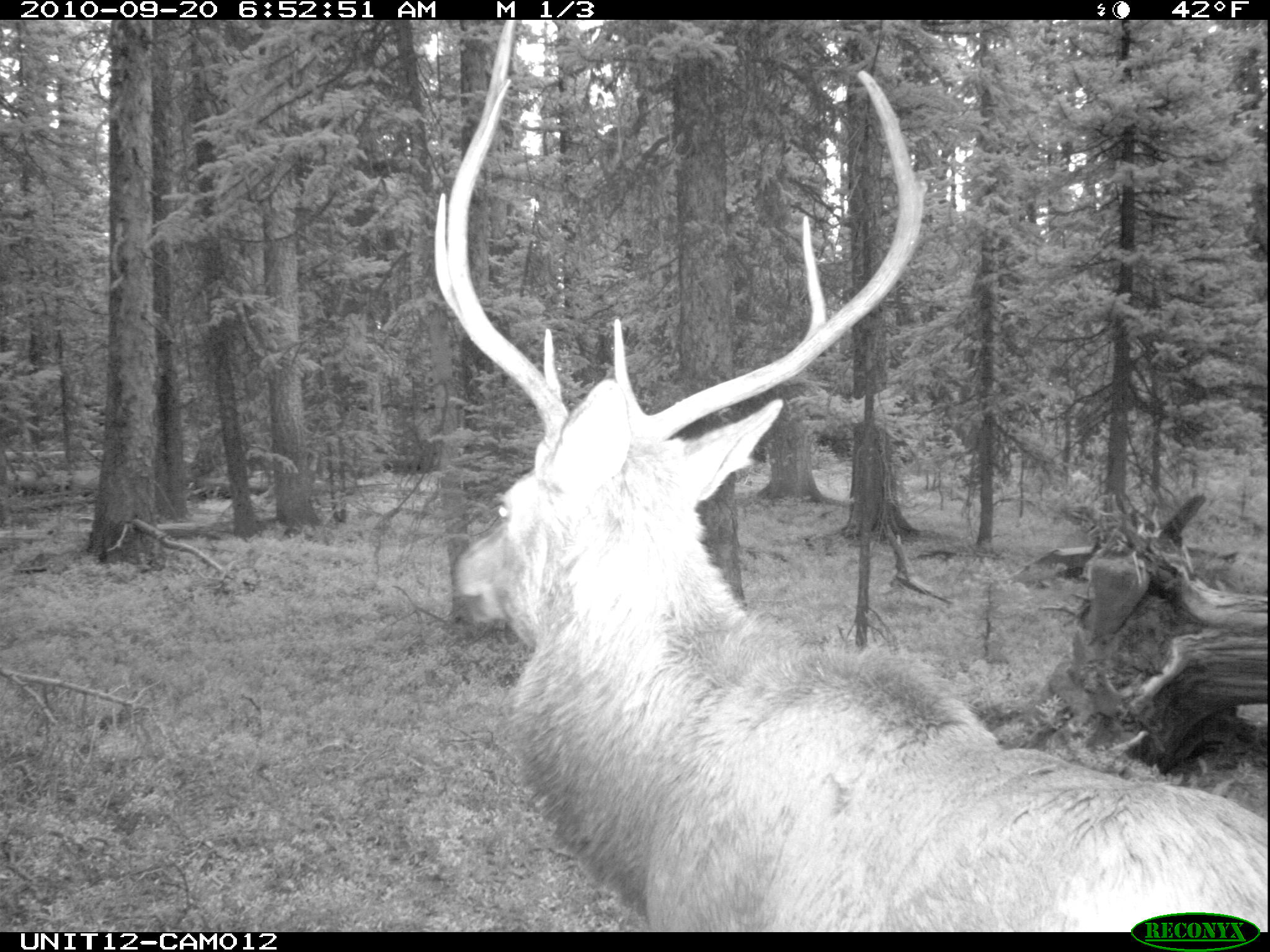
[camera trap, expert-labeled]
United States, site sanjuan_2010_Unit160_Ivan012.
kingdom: Animalia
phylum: Chordata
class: Mammalia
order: Artiodactyla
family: Cervidae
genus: Cervus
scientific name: Cervus elaphus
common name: red deer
Cervus elaphus (red deer).